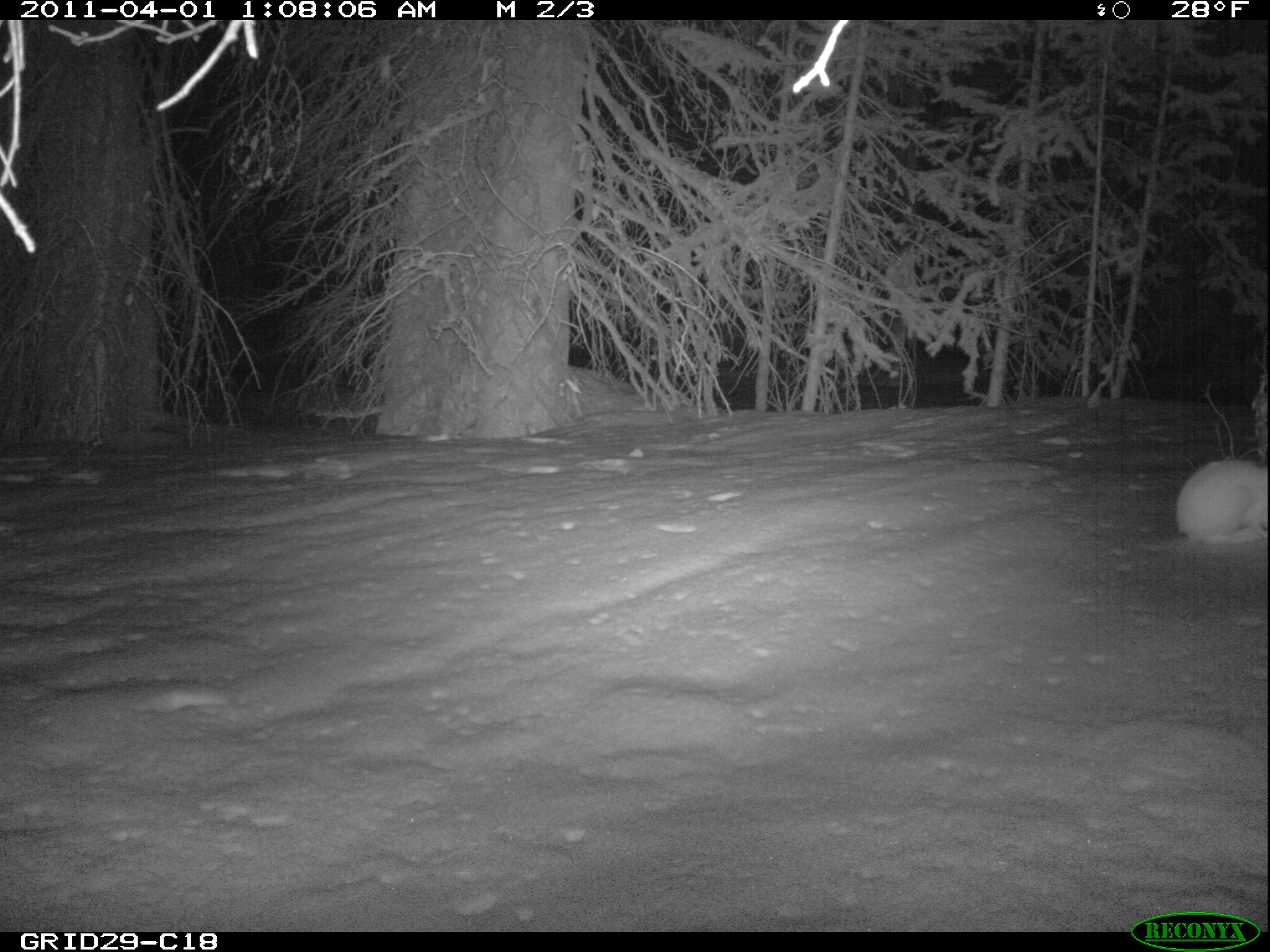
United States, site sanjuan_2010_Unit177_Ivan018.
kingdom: Animalia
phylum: Chordata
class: Mammalia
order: Lagomorpha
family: Leporidae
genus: Lepus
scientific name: Lepus americanus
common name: snowshoe hare